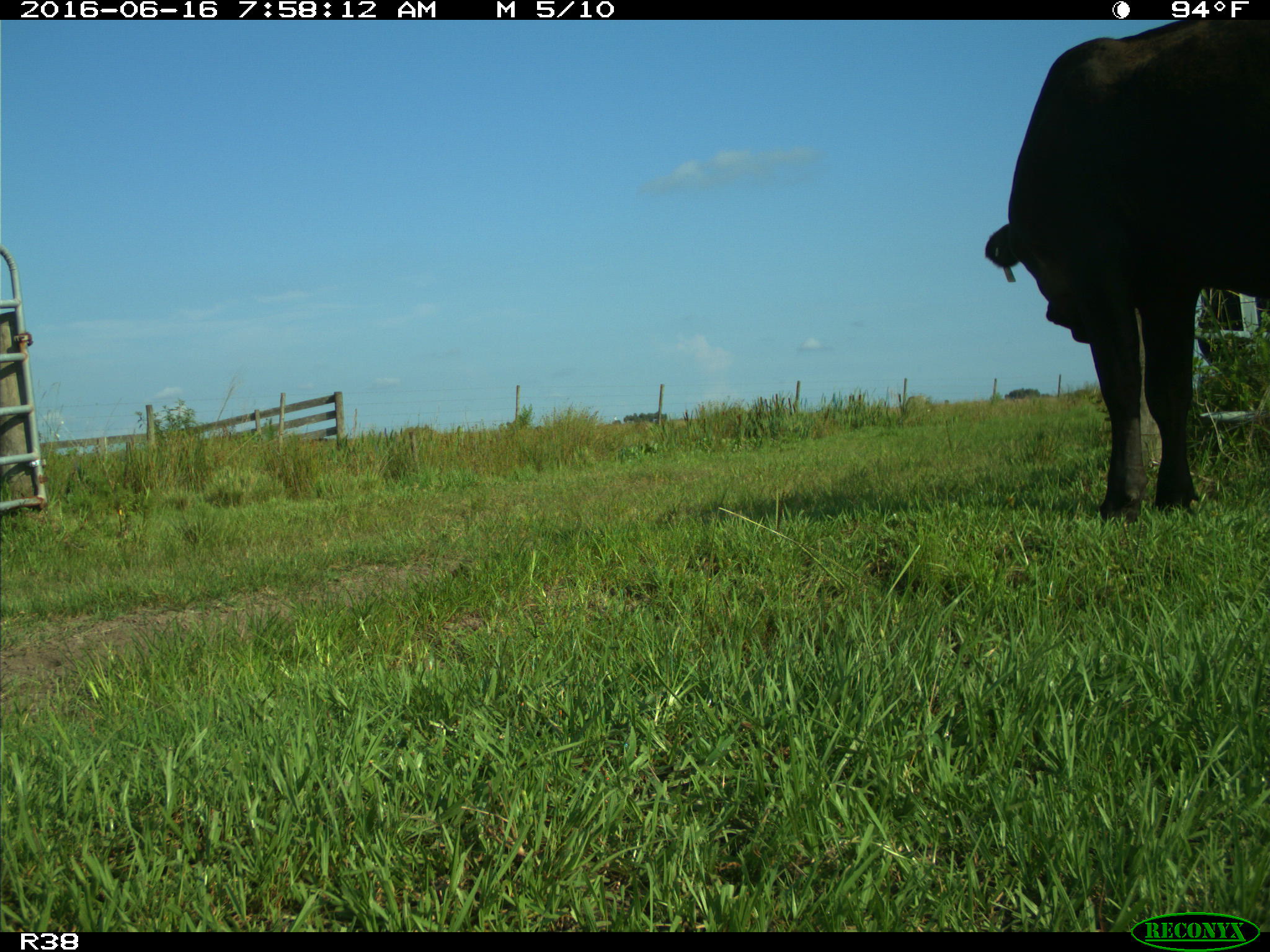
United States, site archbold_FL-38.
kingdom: Animalia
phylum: Chordata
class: Mammalia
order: Artiodactyla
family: Bovidae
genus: Bos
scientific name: Bos taurus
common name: domestic cow